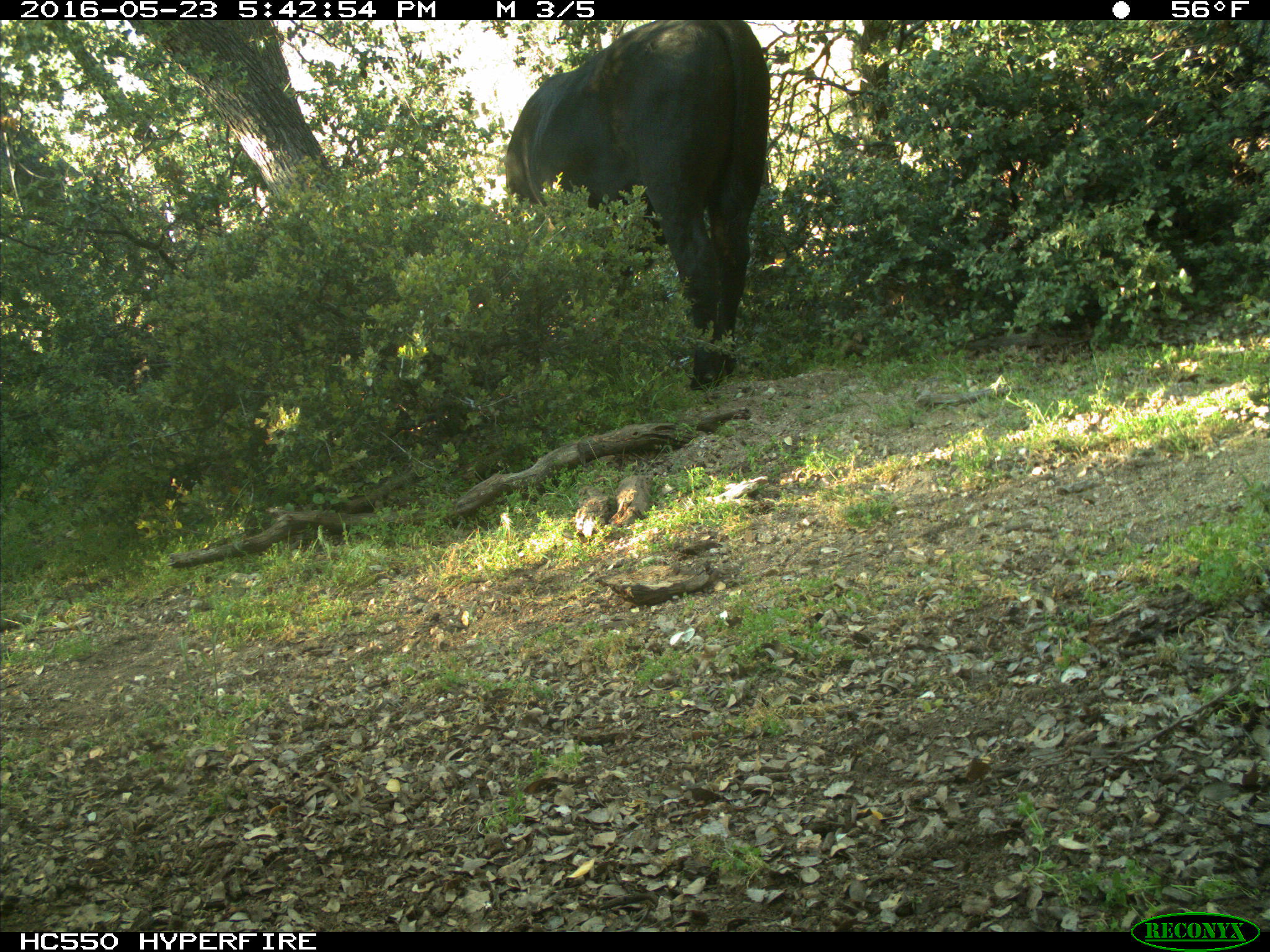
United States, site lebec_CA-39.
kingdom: Animalia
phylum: Chordata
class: Mammalia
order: Artiodactyla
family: Bovidae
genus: Bos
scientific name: Bos taurus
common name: domestic cow